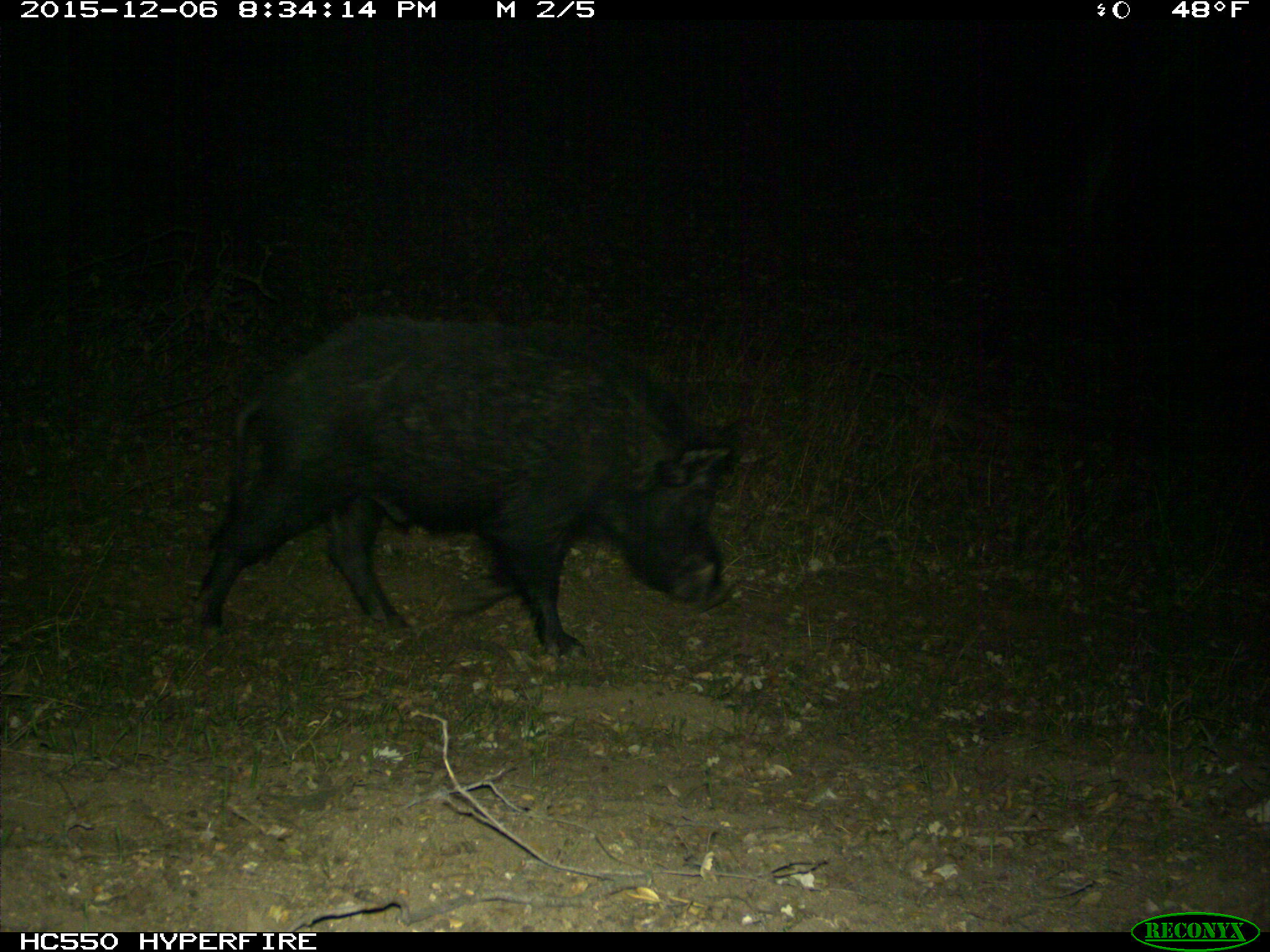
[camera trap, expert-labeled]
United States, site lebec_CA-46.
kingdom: Animalia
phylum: Chordata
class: Mammalia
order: Artiodactyla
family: Suidae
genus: Sus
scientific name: Sus scrofa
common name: wild boar